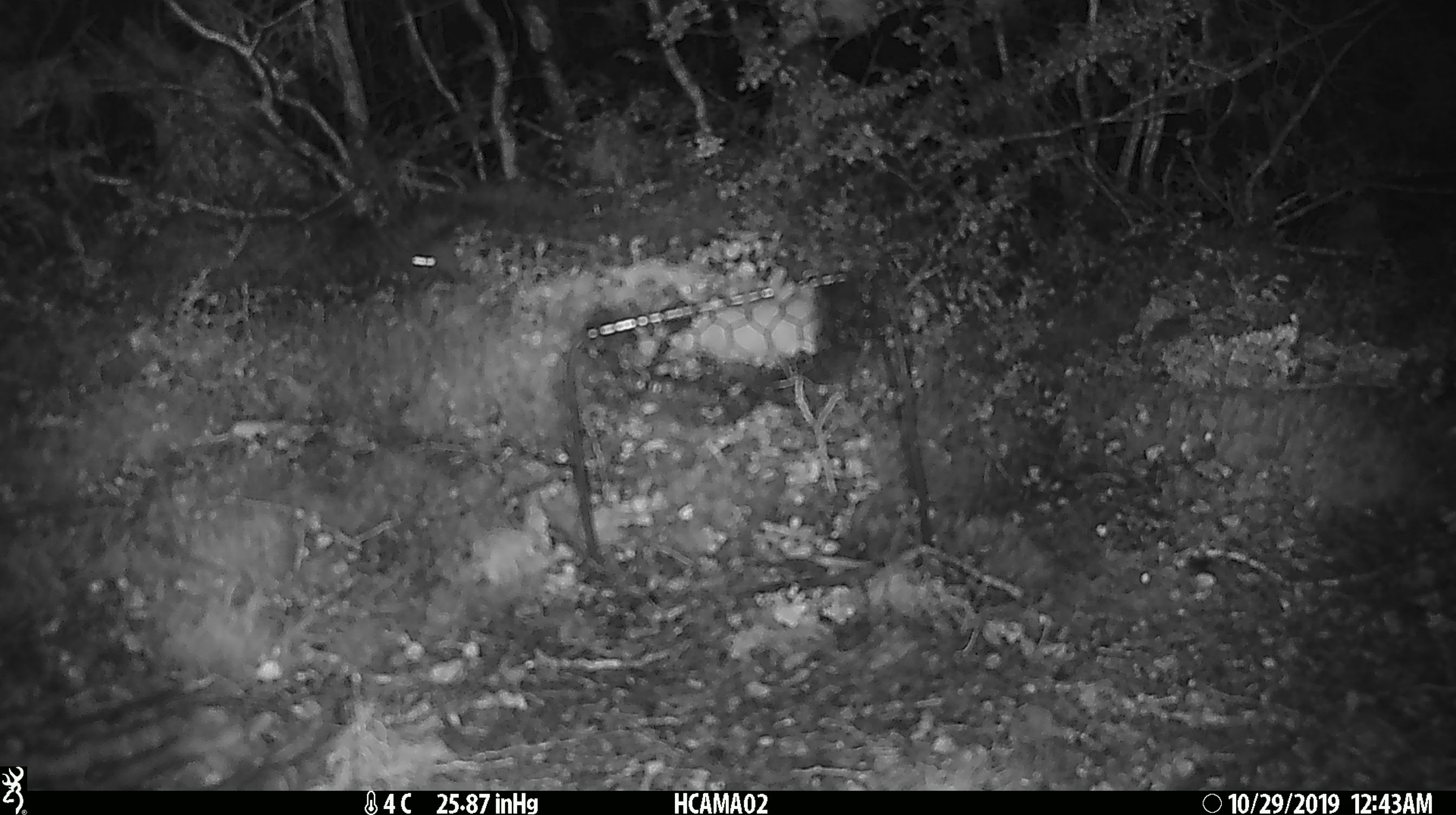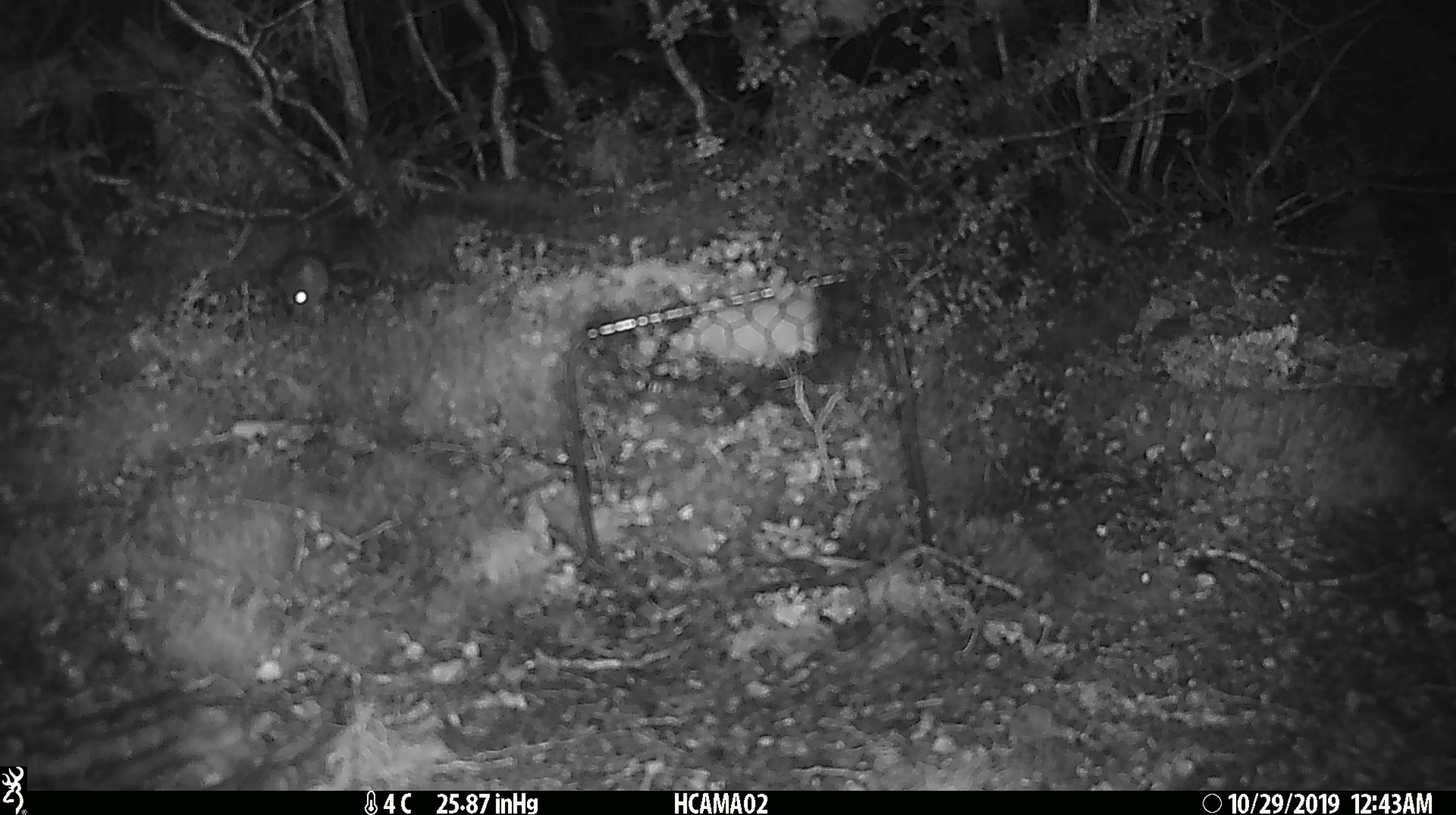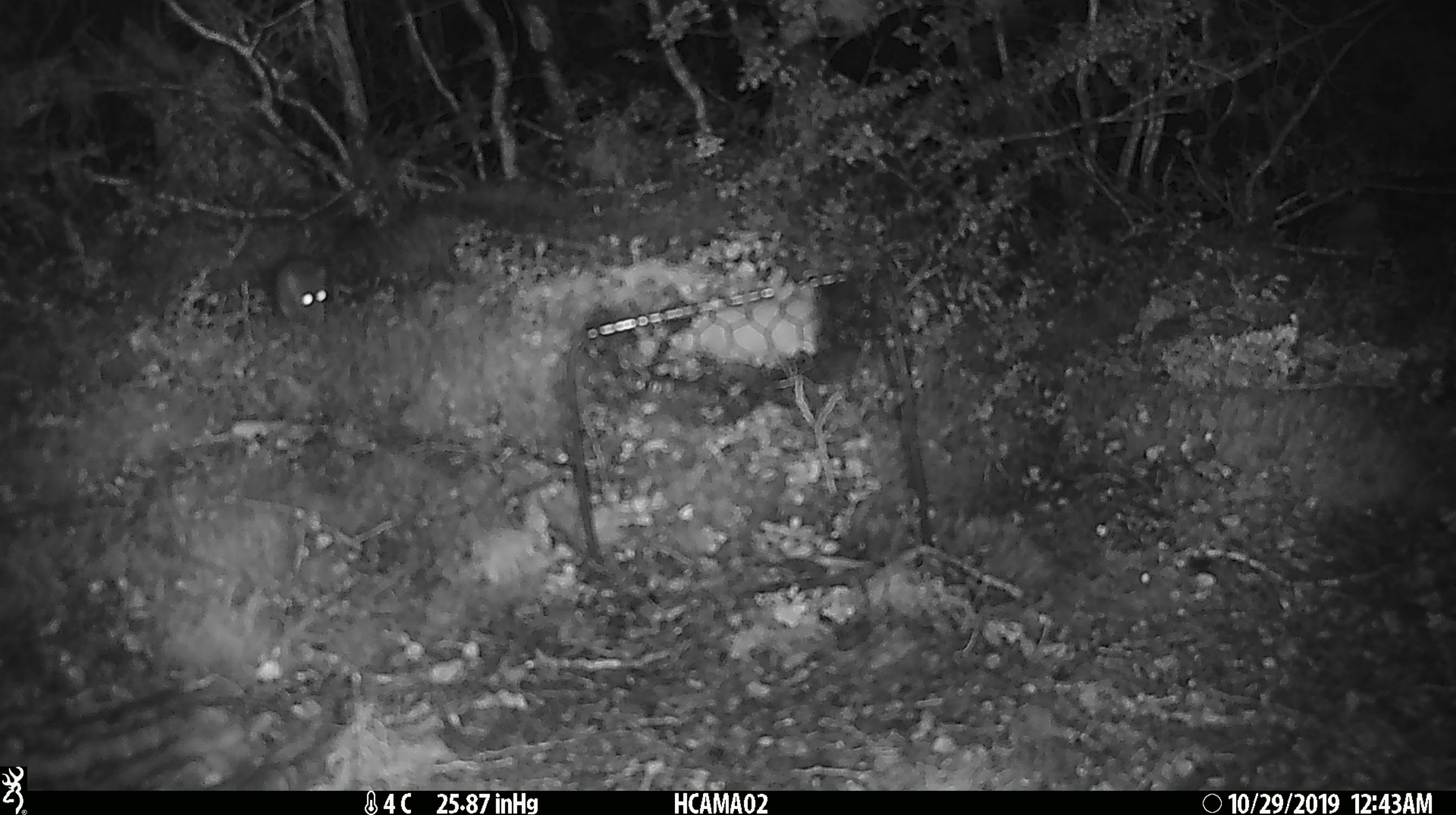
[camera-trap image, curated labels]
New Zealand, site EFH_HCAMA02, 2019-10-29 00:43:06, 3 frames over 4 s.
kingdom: Animalia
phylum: Chordata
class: Mammalia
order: Rodentia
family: Muridae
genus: Mus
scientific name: Mus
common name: mouse